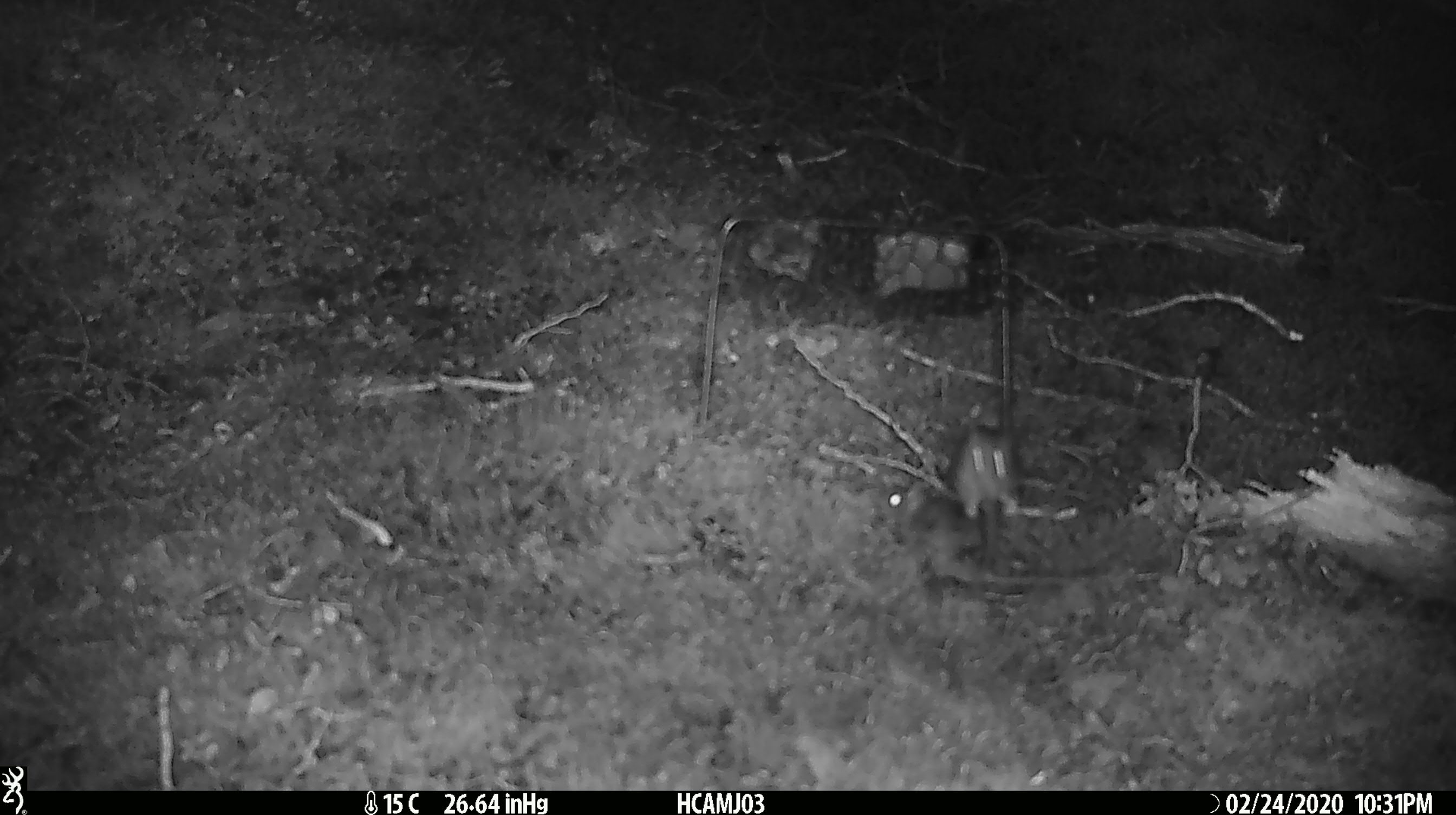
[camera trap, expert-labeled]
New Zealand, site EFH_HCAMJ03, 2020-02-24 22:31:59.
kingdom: Animalia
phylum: Chordata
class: Mammalia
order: Rodentia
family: Muridae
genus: Mus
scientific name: Mus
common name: mouse